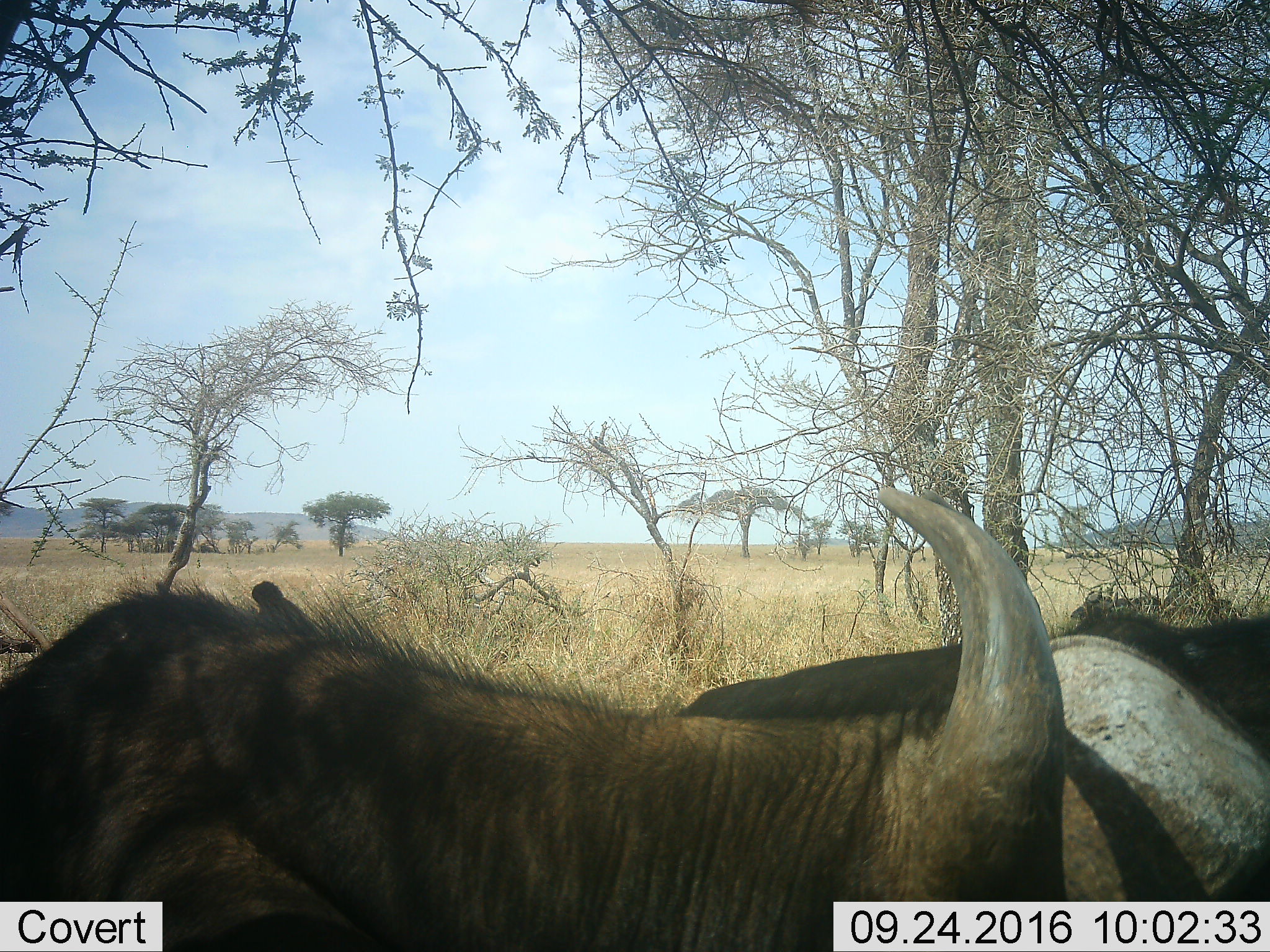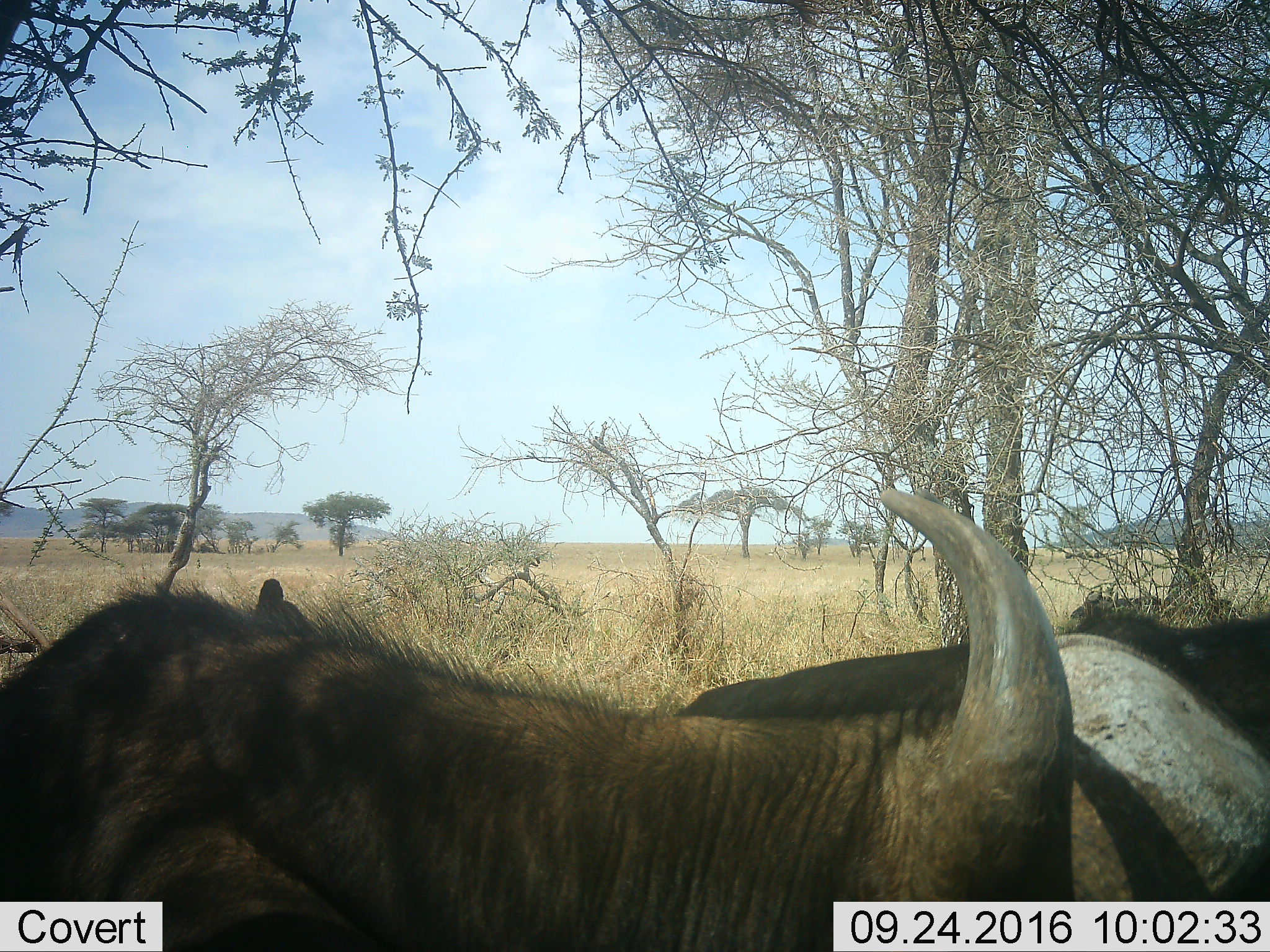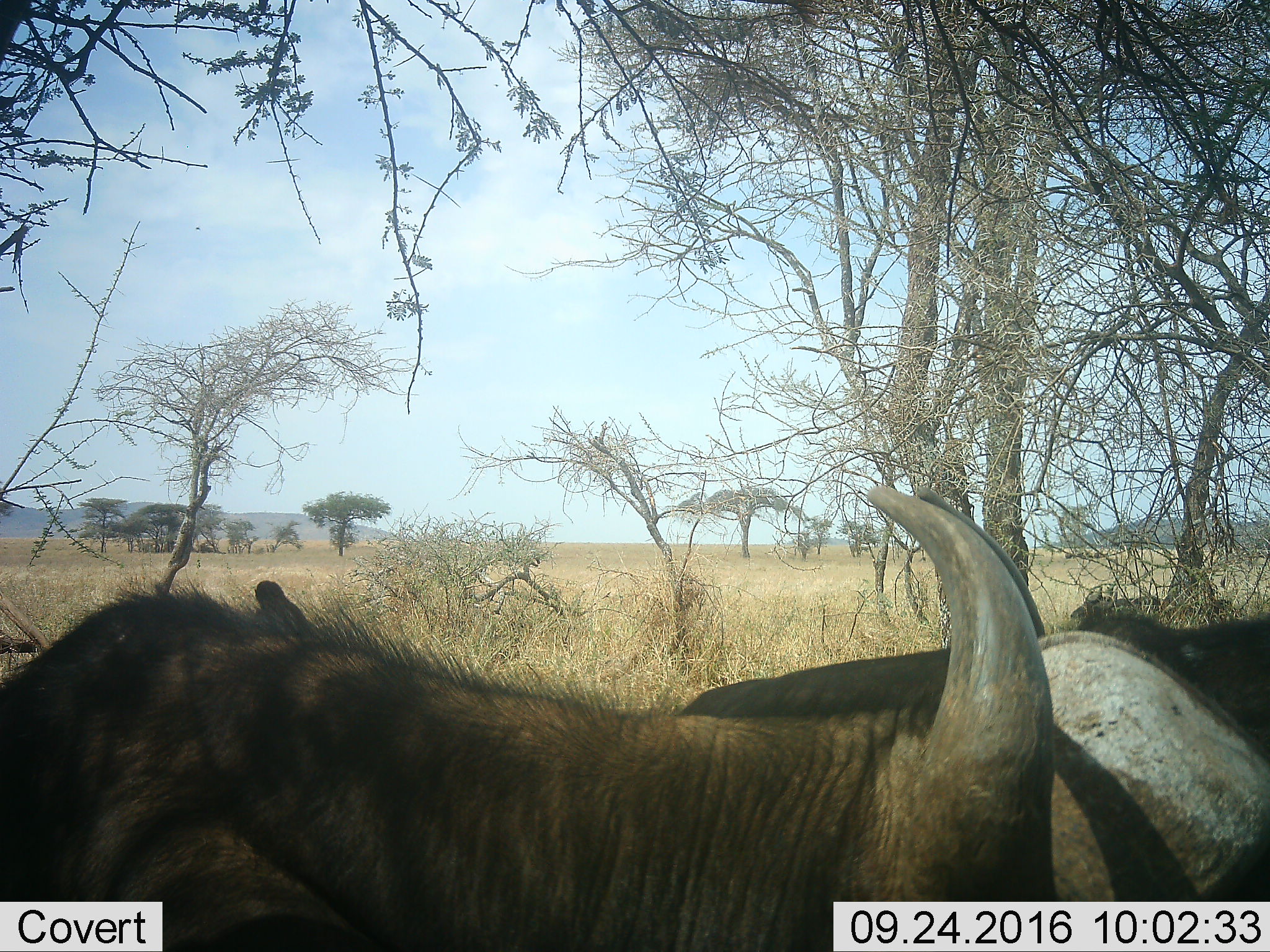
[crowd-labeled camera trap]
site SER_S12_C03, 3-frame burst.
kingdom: Animalia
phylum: Chordata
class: Mammalia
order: Artiodactyla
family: Bovidae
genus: Syncerus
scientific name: Syncerus caffer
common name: african buffalo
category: buffalo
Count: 2.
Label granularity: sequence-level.